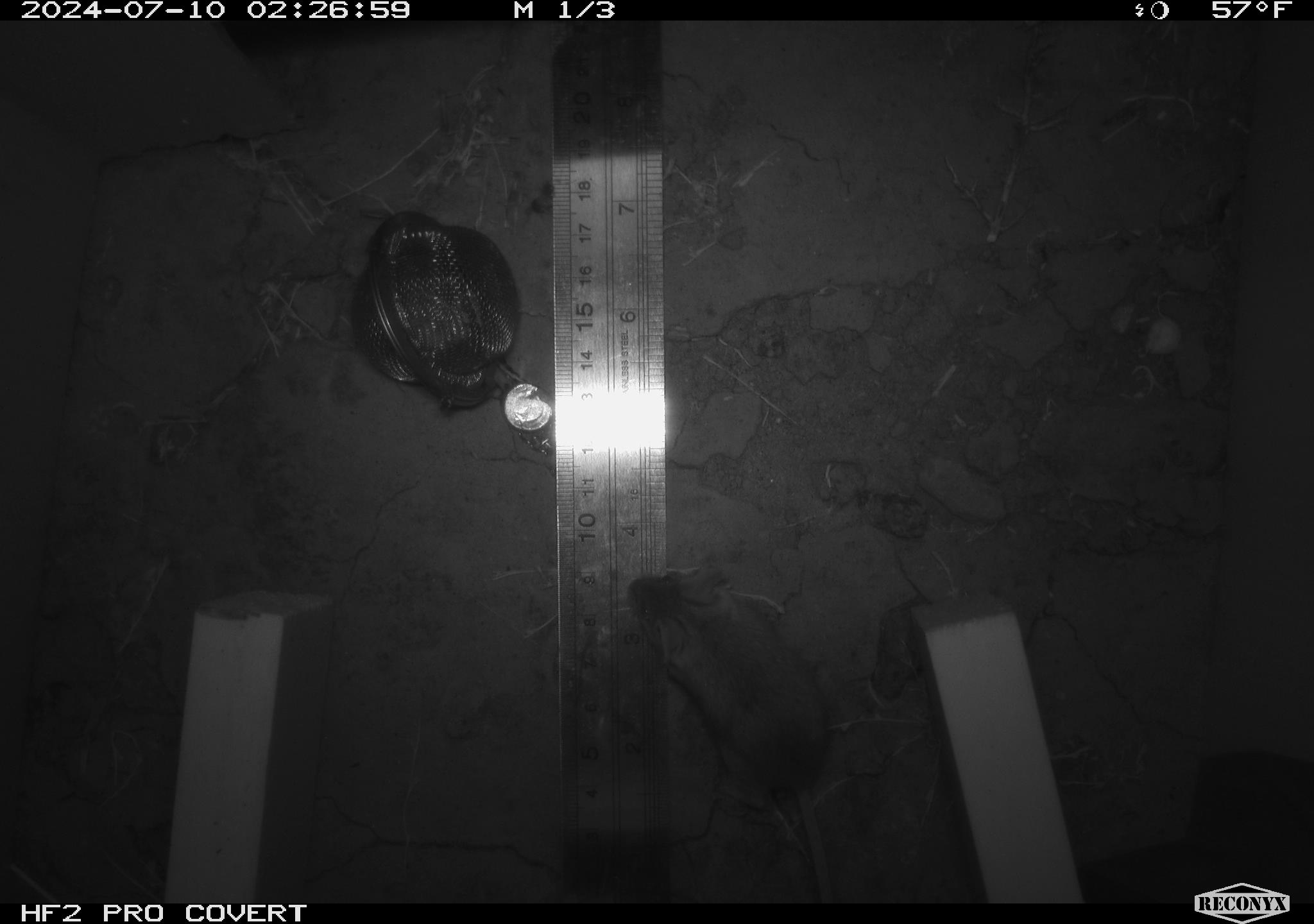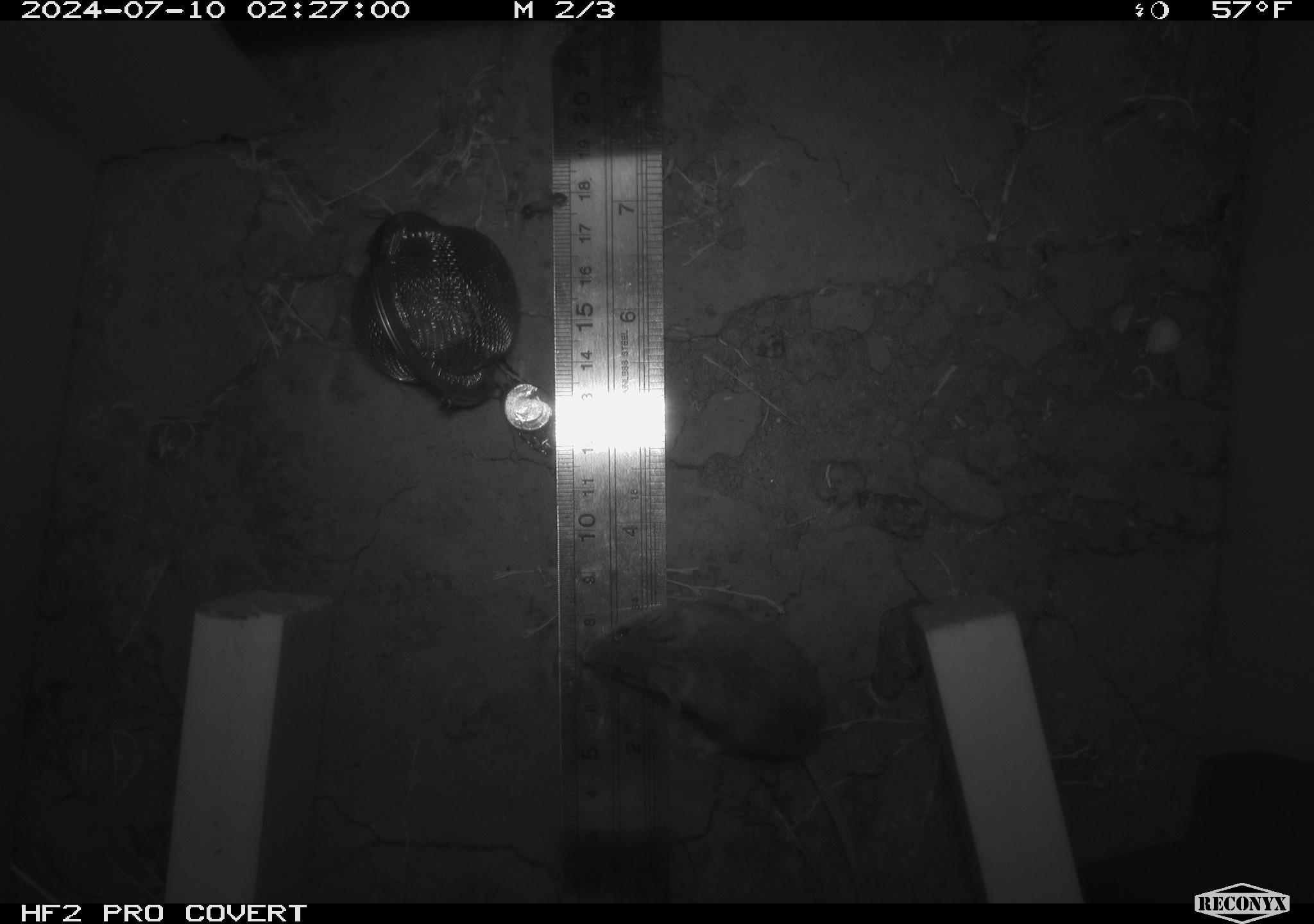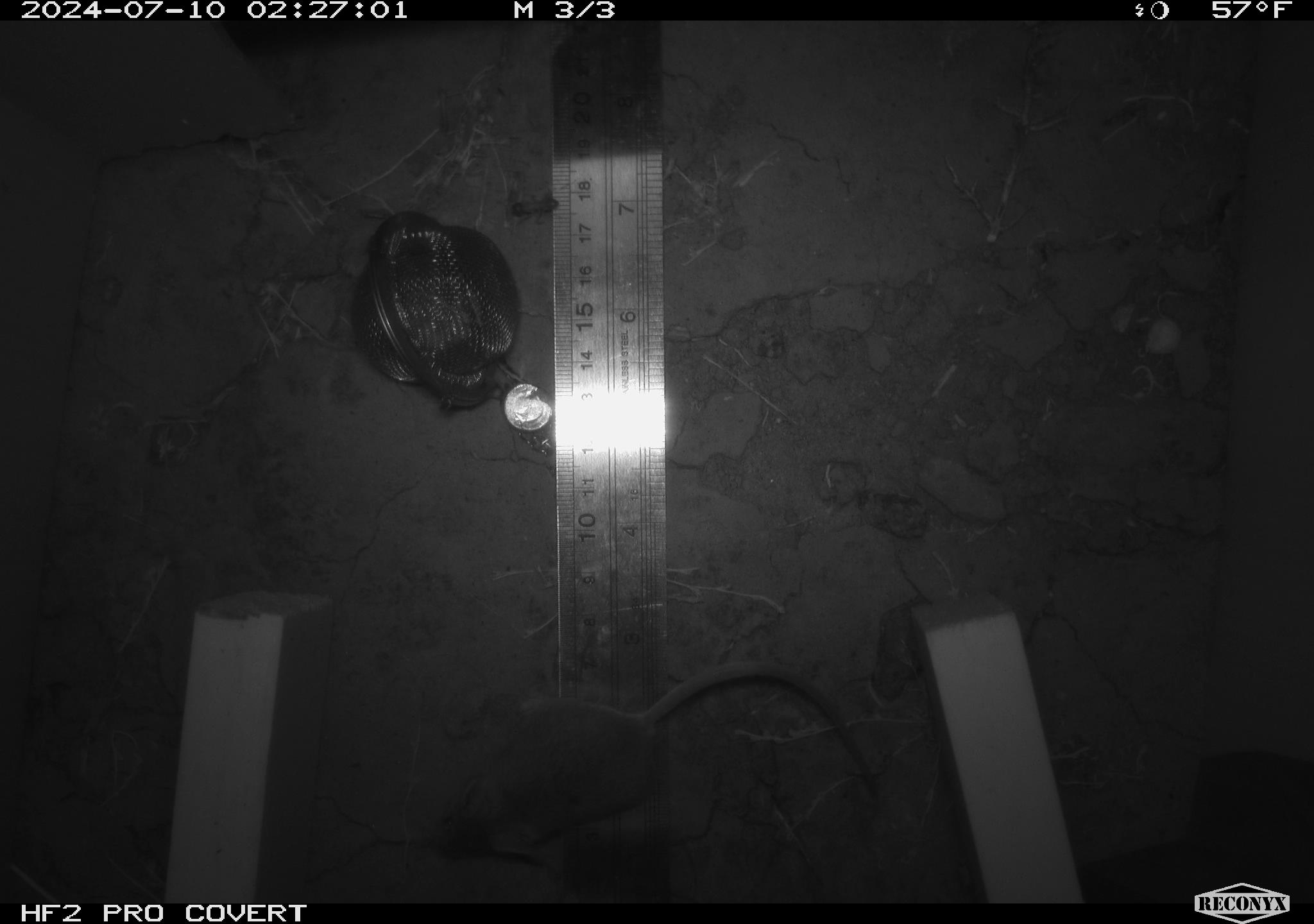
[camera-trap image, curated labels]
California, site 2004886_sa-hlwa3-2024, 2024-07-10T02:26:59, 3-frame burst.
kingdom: Animalia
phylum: Chordata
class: Mammalia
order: Rodentia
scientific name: Rodentia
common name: mouse species